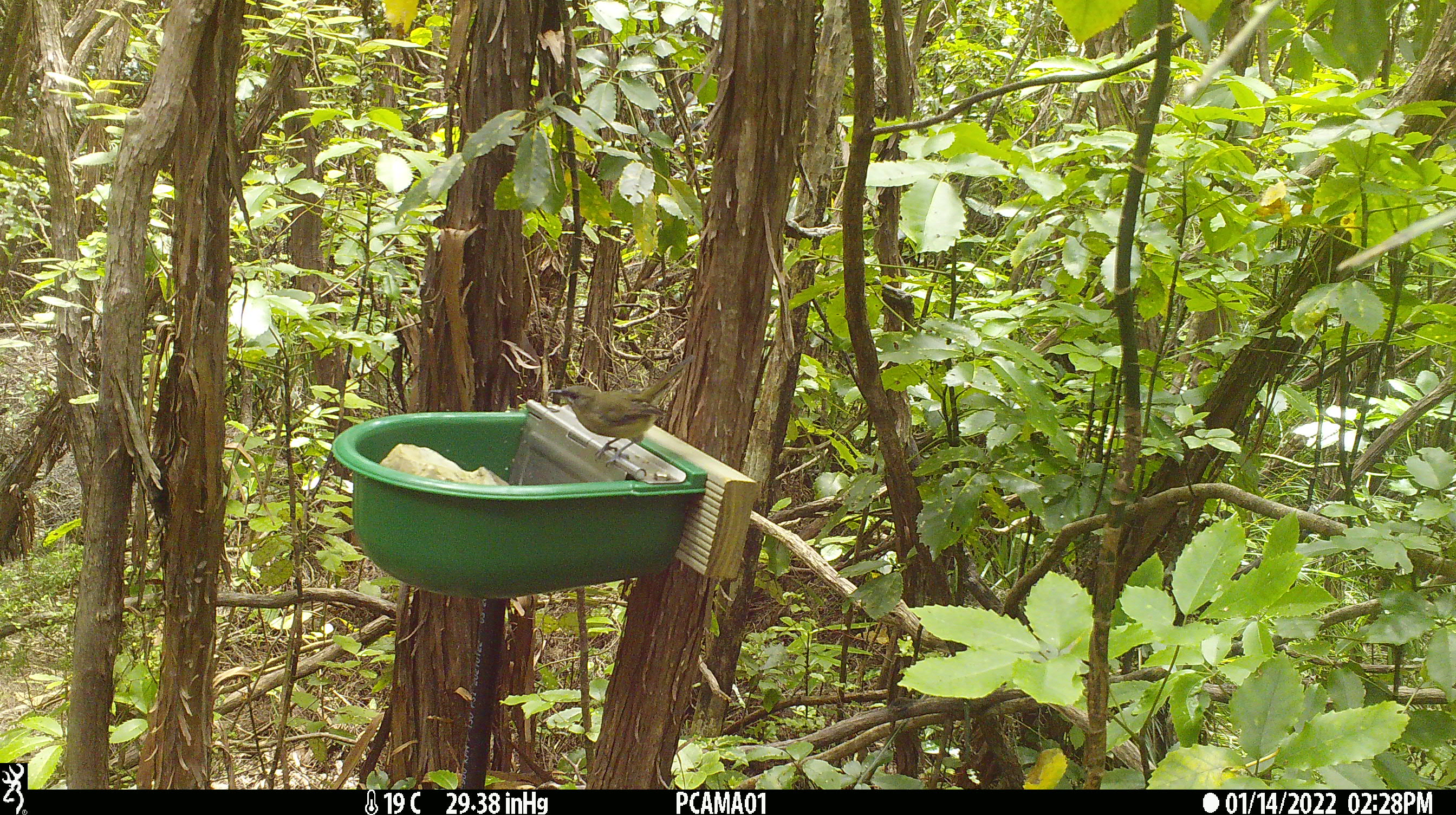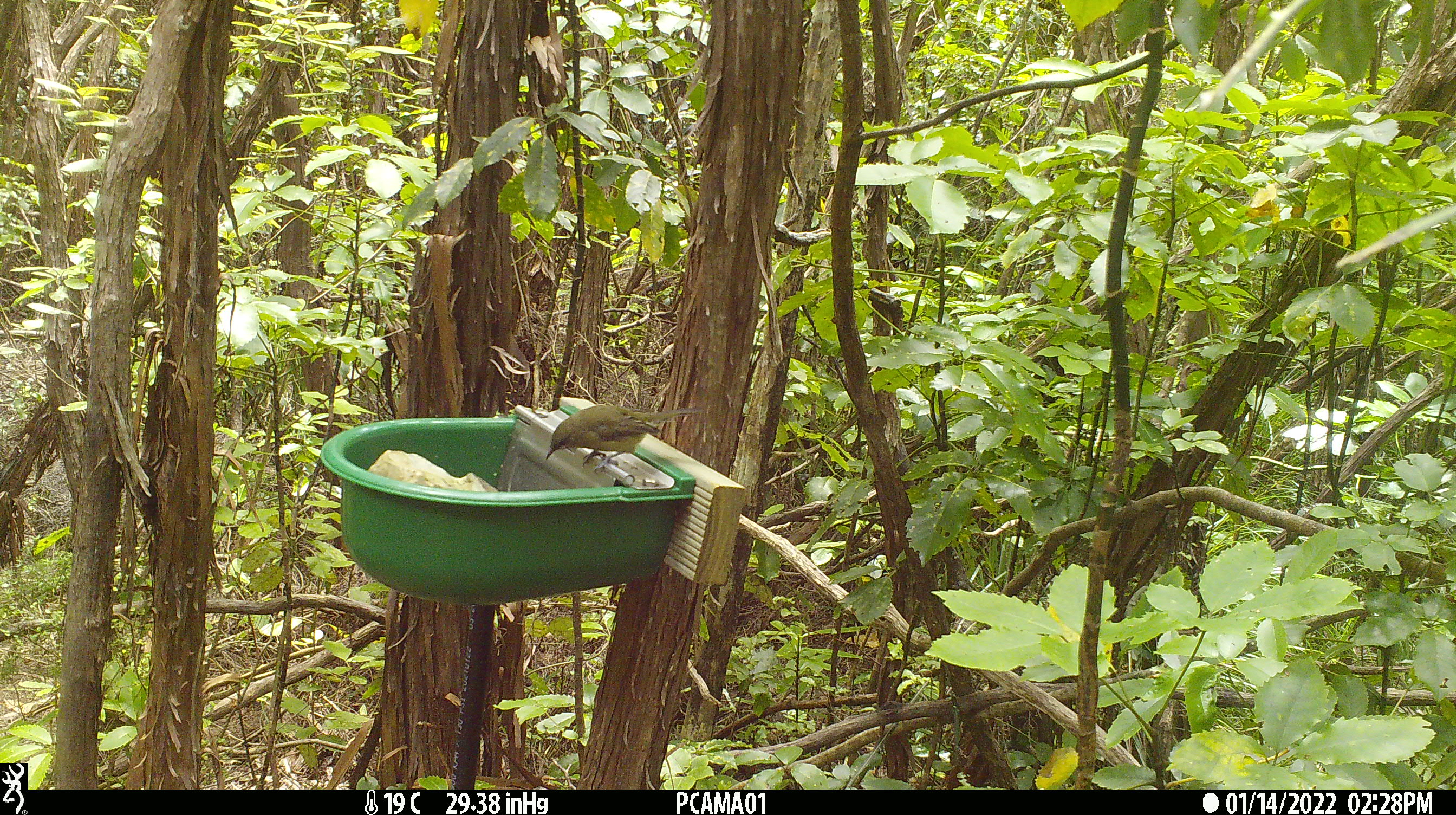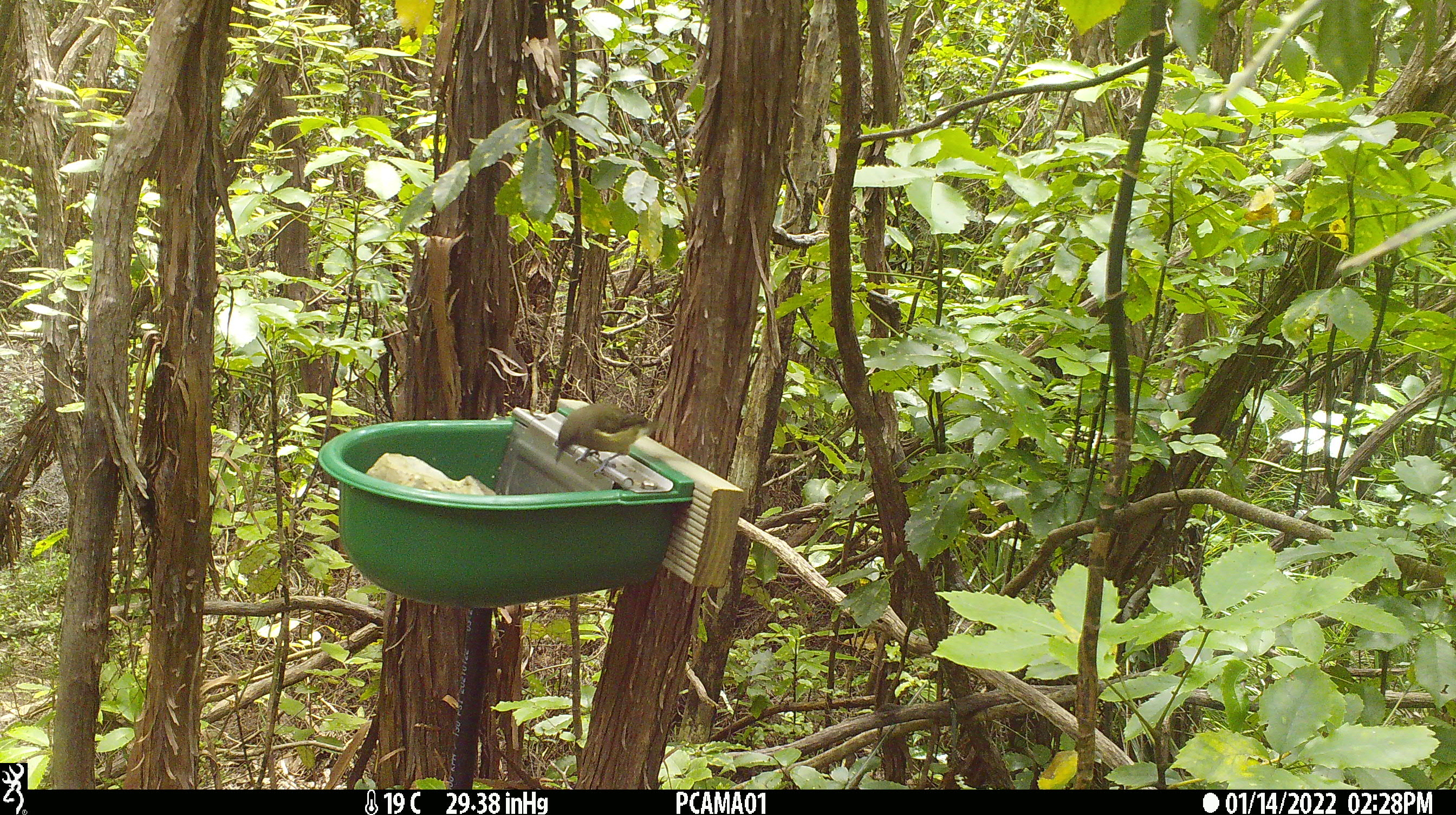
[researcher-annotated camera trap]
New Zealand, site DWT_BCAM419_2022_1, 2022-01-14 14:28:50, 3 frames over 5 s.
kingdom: Animalia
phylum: Chordata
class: Aves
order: Passeriformes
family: Meliphagidae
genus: Anthornis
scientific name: Anthornis melanura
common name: new zealand bellbird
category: bellbird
Bellbird (new zealand bellbird) (Anthornis melanura).